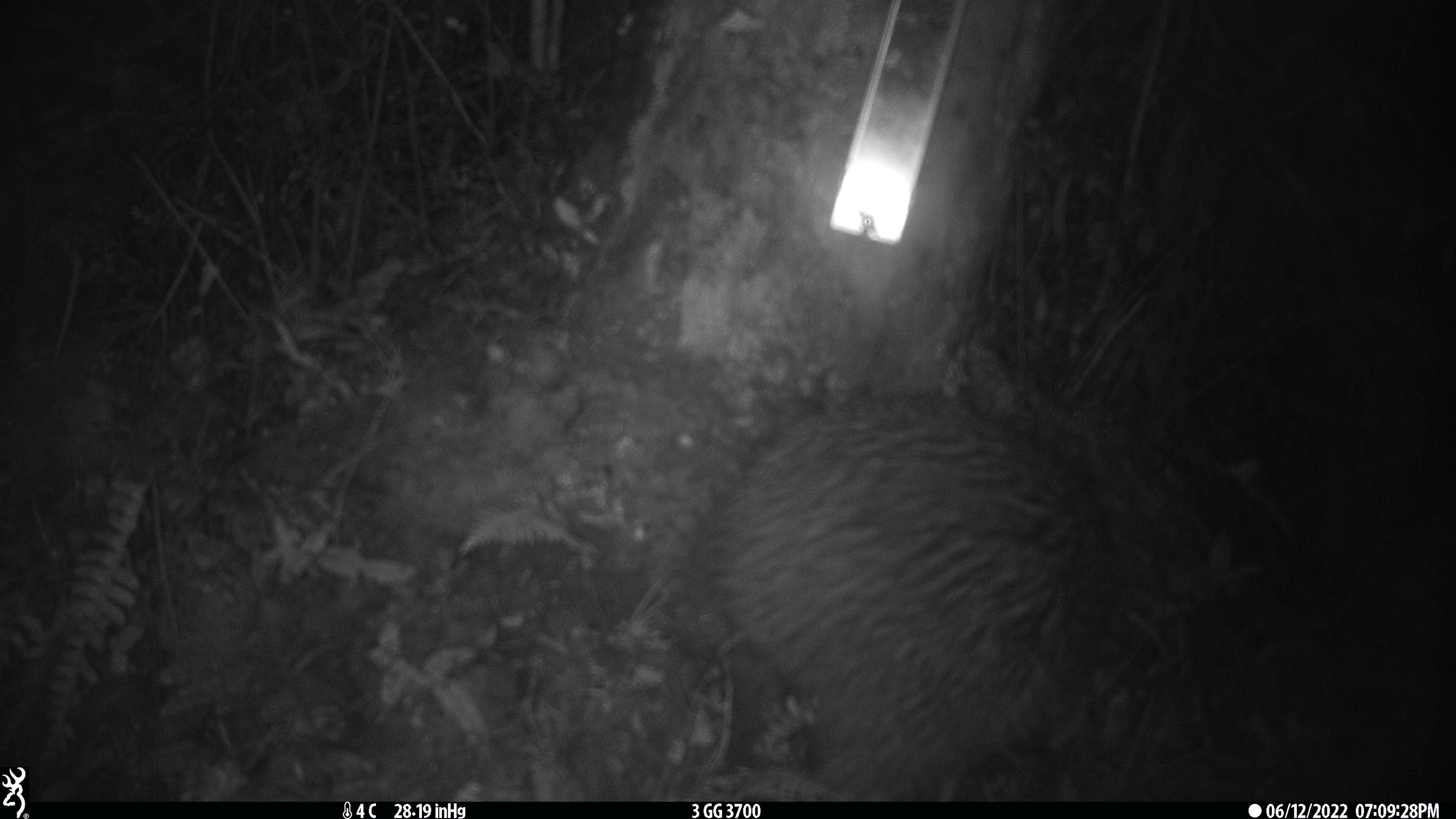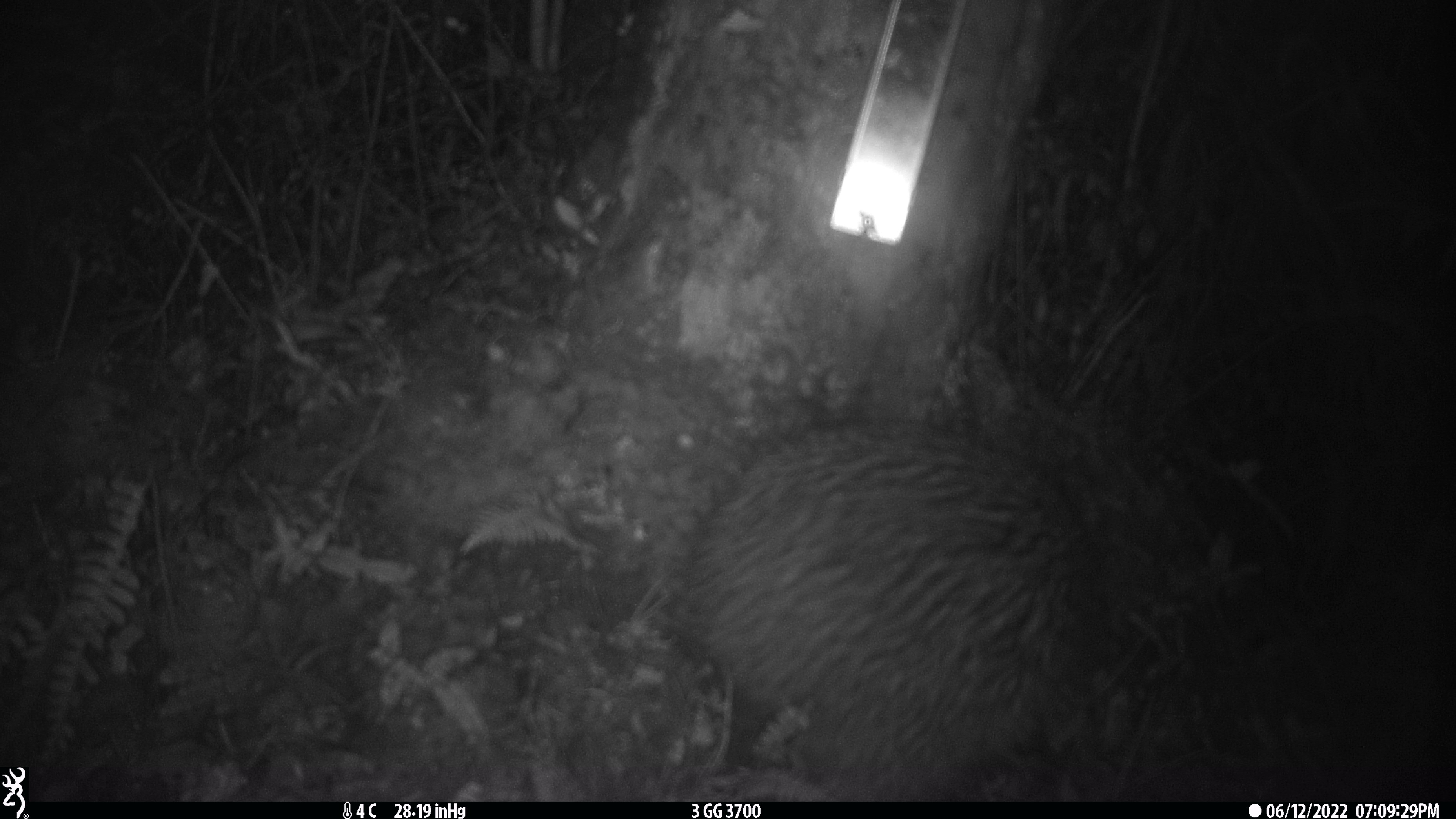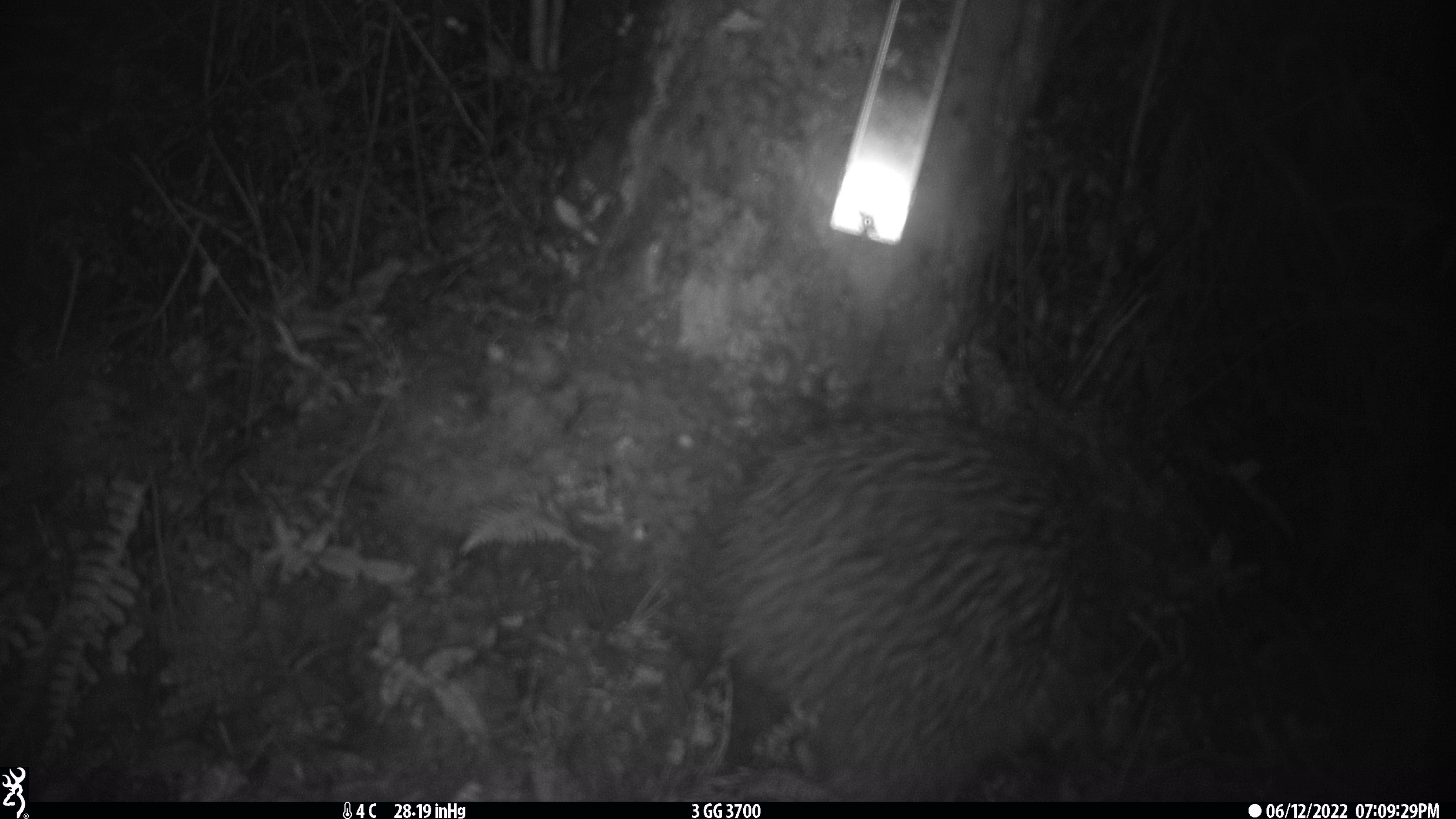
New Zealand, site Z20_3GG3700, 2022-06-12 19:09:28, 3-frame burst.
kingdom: Animalia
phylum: Chordata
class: Aves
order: Apterygiformes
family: Apterygidae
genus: Apteryx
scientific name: Apteryx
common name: kiwi